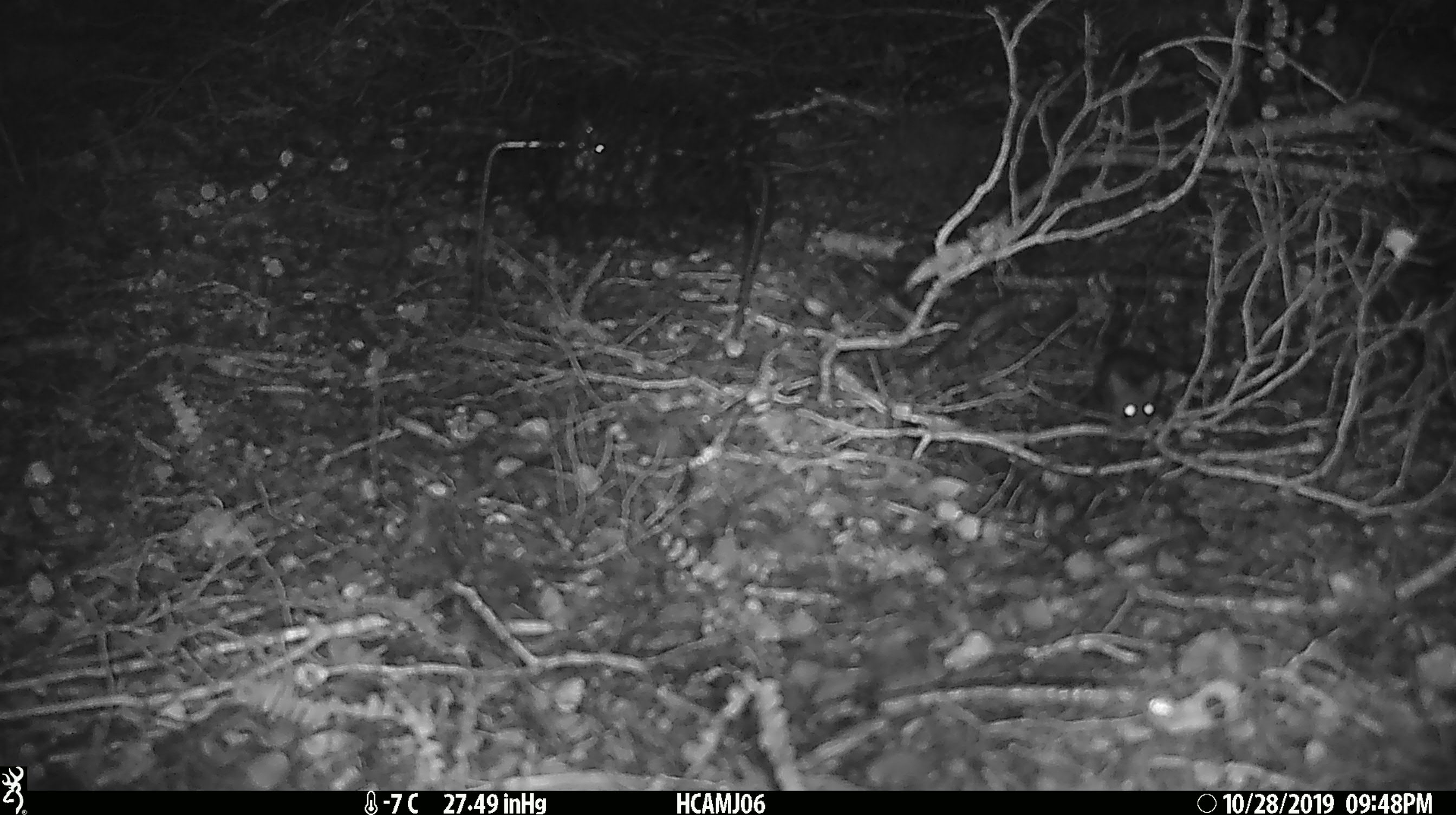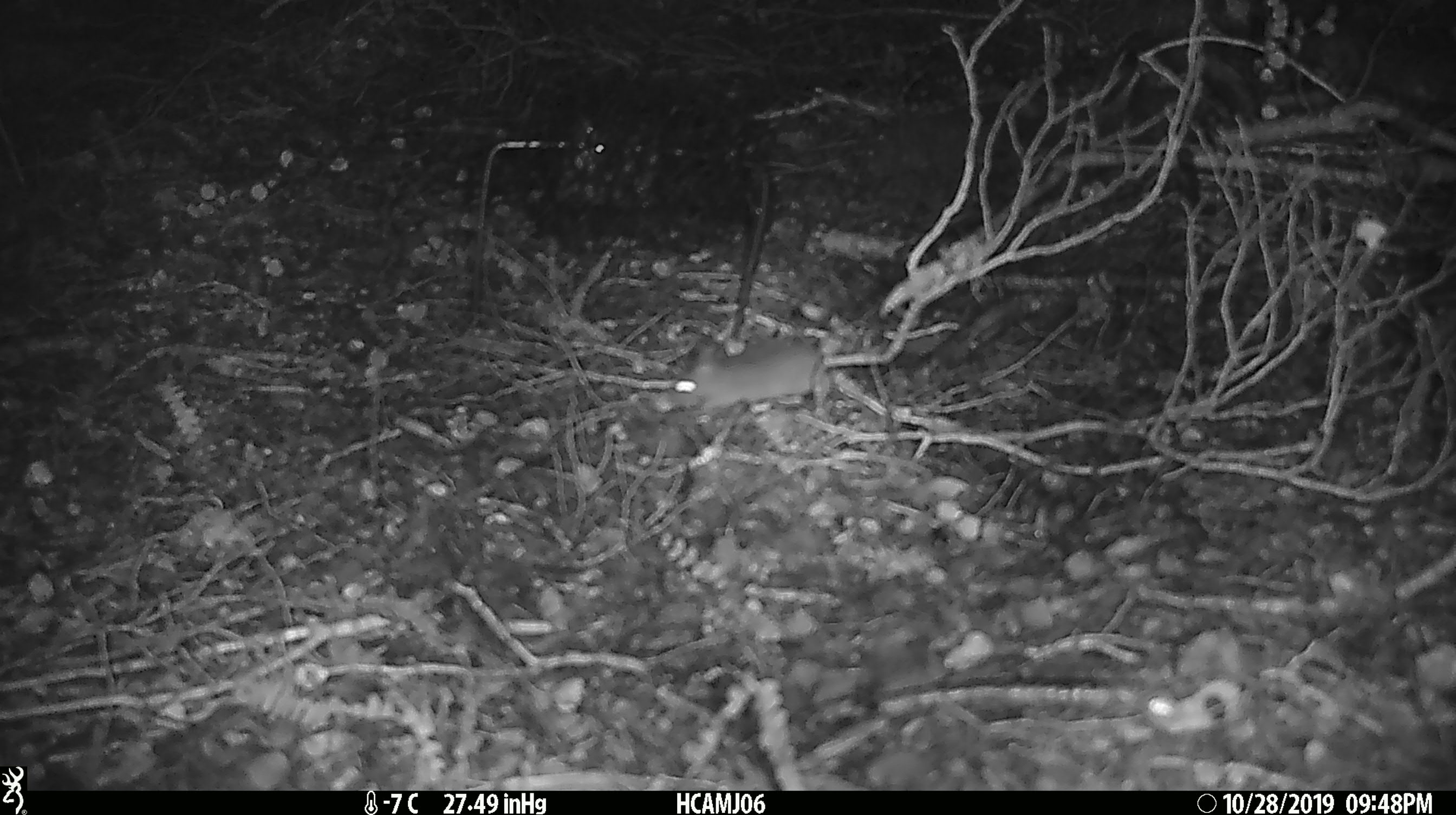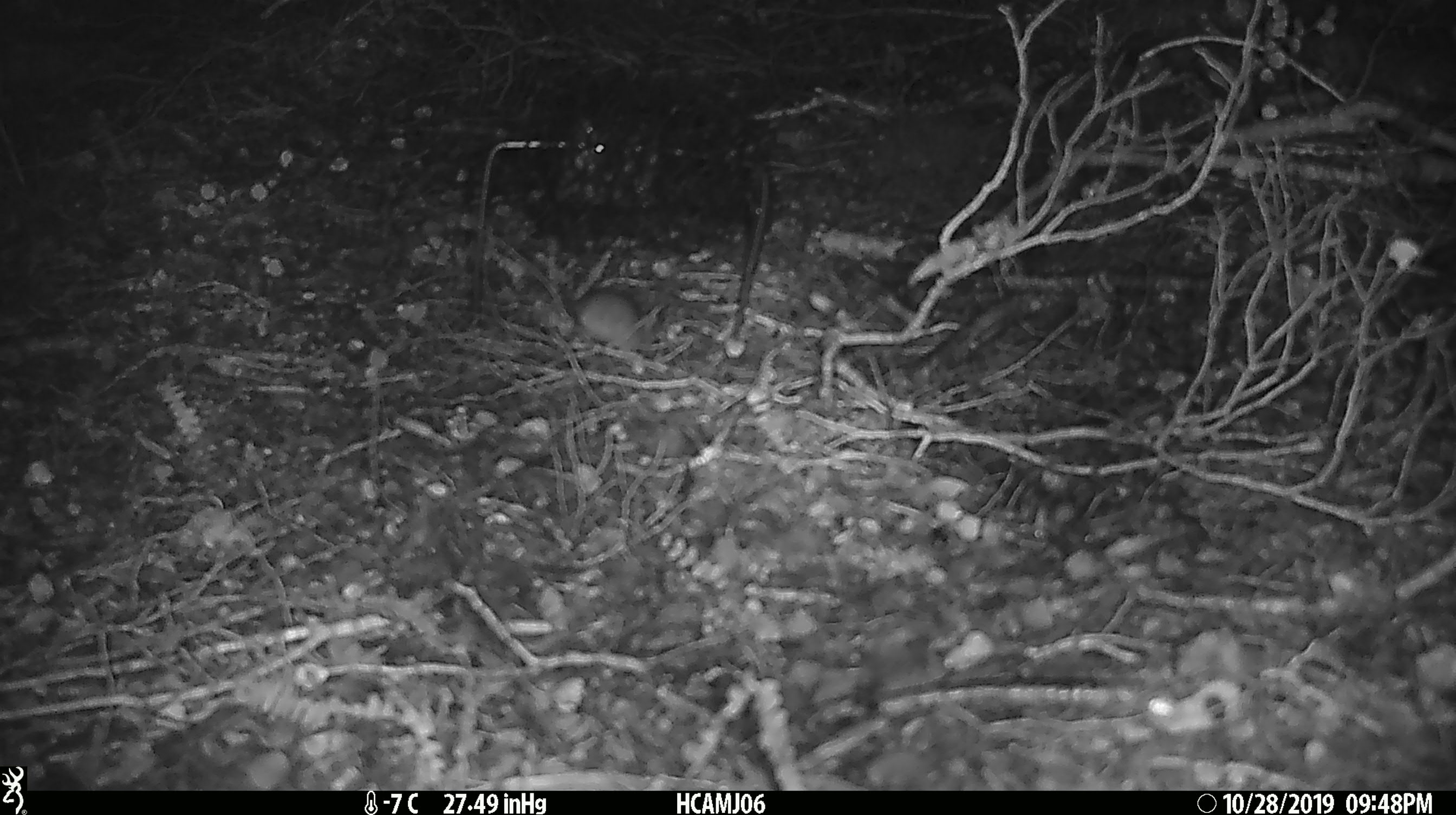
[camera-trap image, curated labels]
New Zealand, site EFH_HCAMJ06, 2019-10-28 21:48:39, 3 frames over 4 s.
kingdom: Animalia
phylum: Chordata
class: Mammalia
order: Rodentia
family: Muridae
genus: Mus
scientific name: Mus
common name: mouse